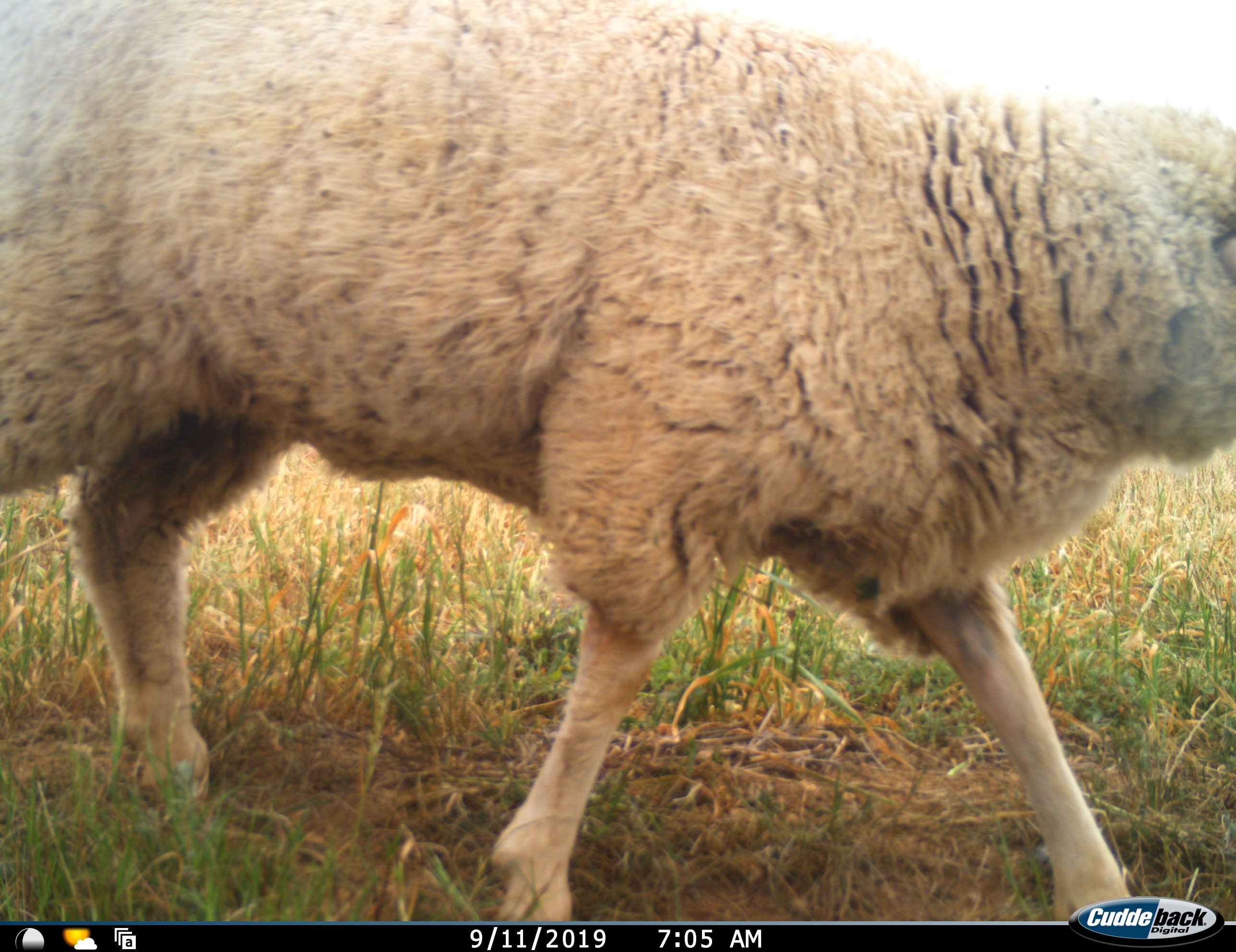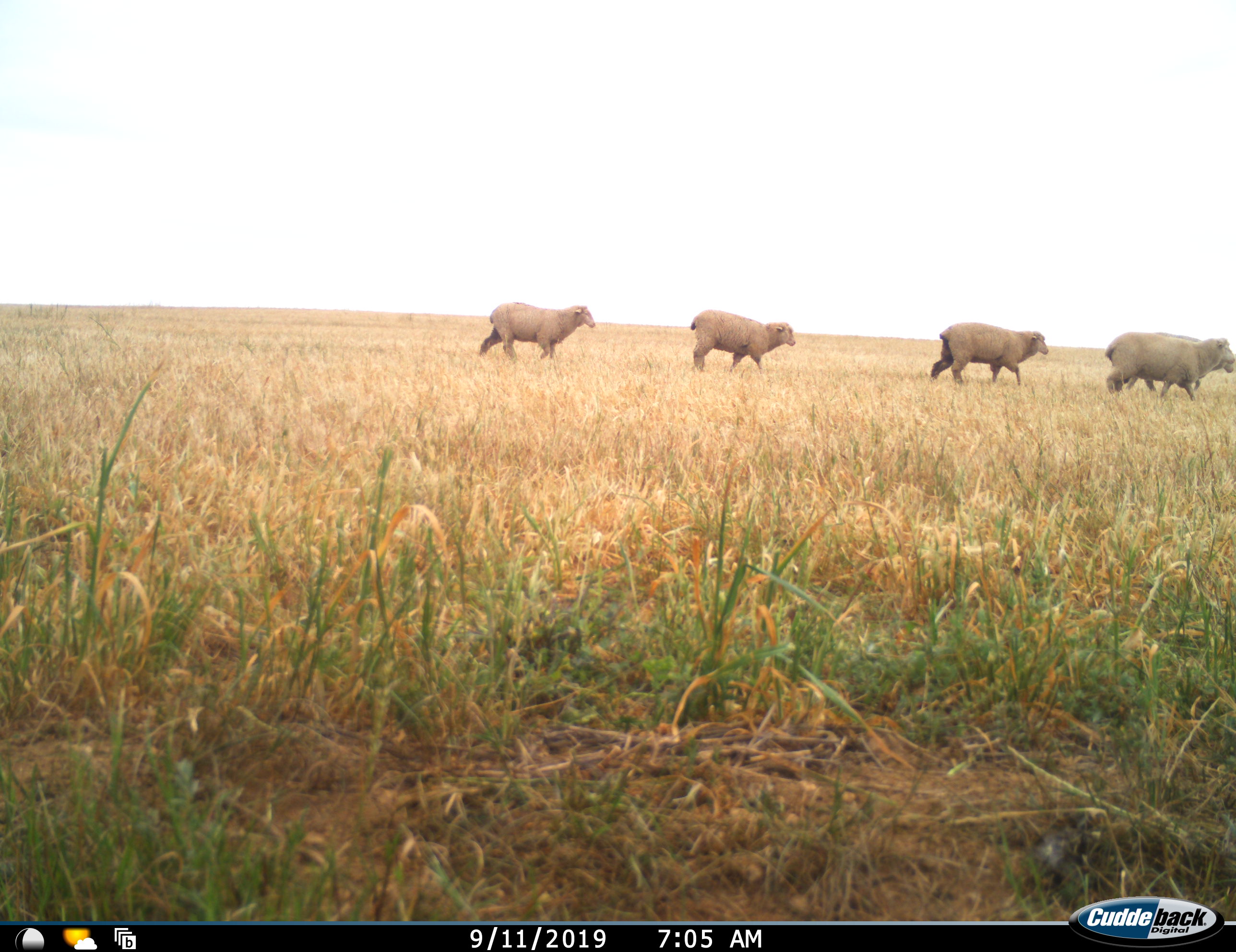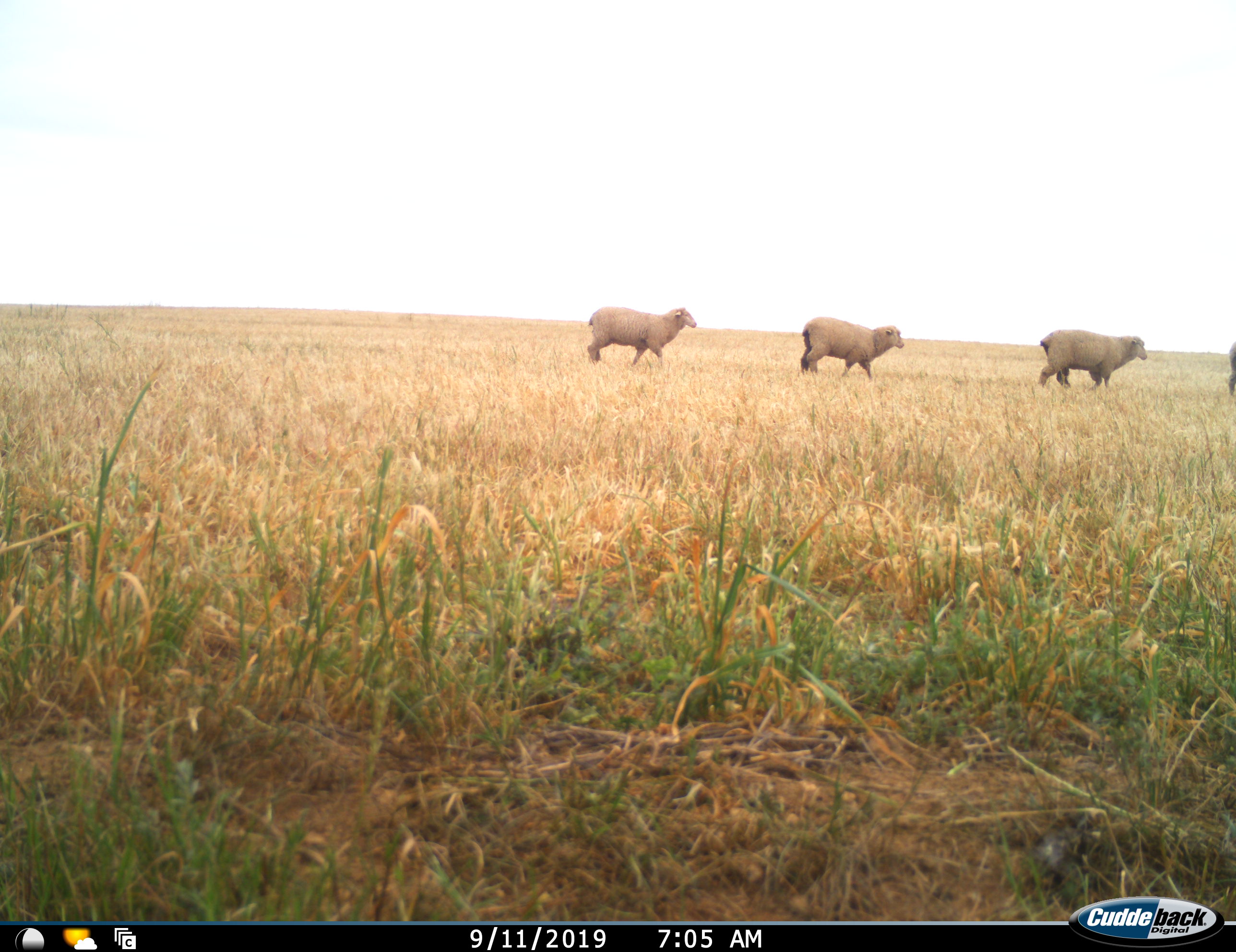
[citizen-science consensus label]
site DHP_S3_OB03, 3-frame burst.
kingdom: Animalia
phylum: Chordata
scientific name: Vertebrata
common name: domestic animal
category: domesticanimal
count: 6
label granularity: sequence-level